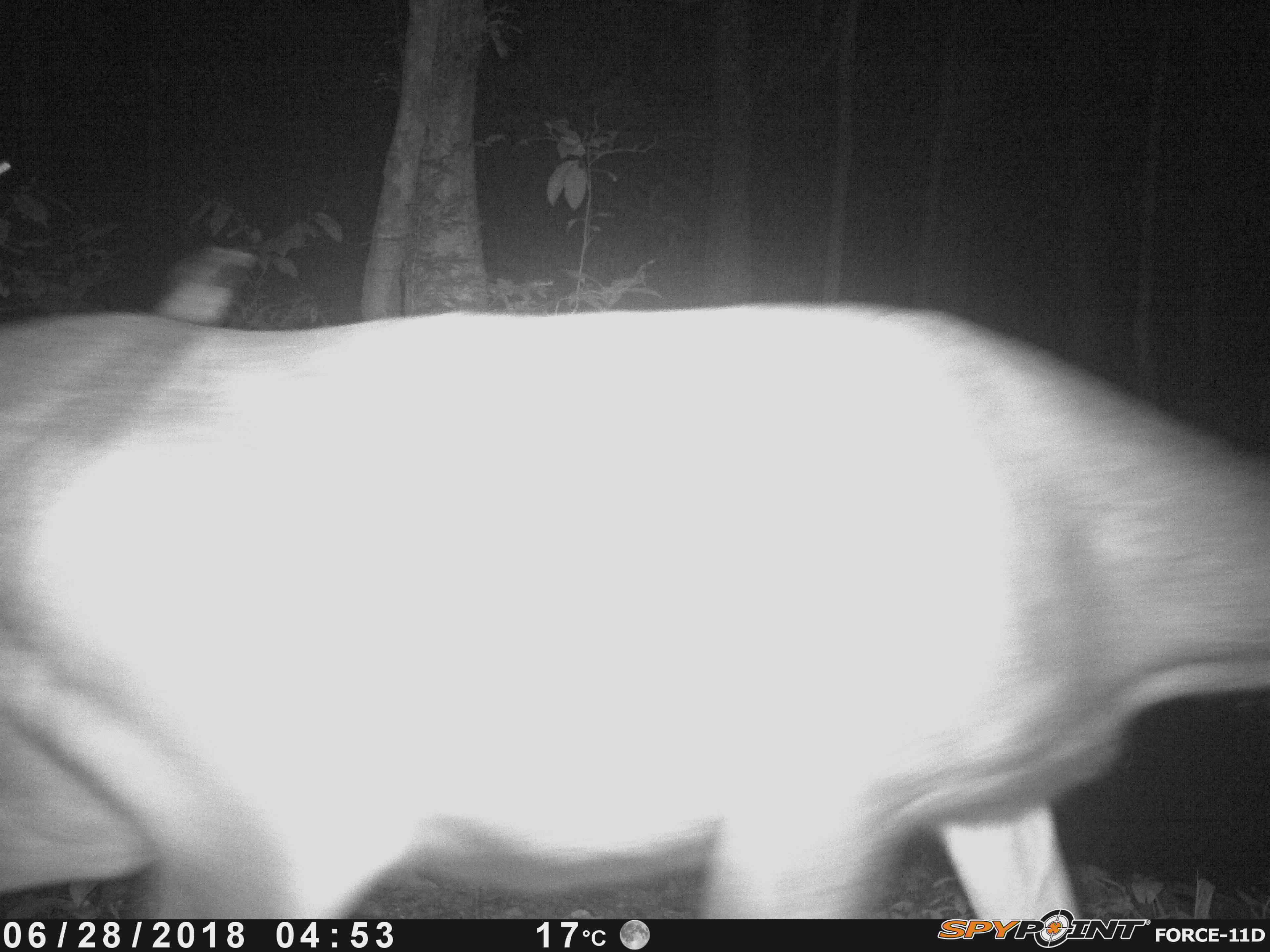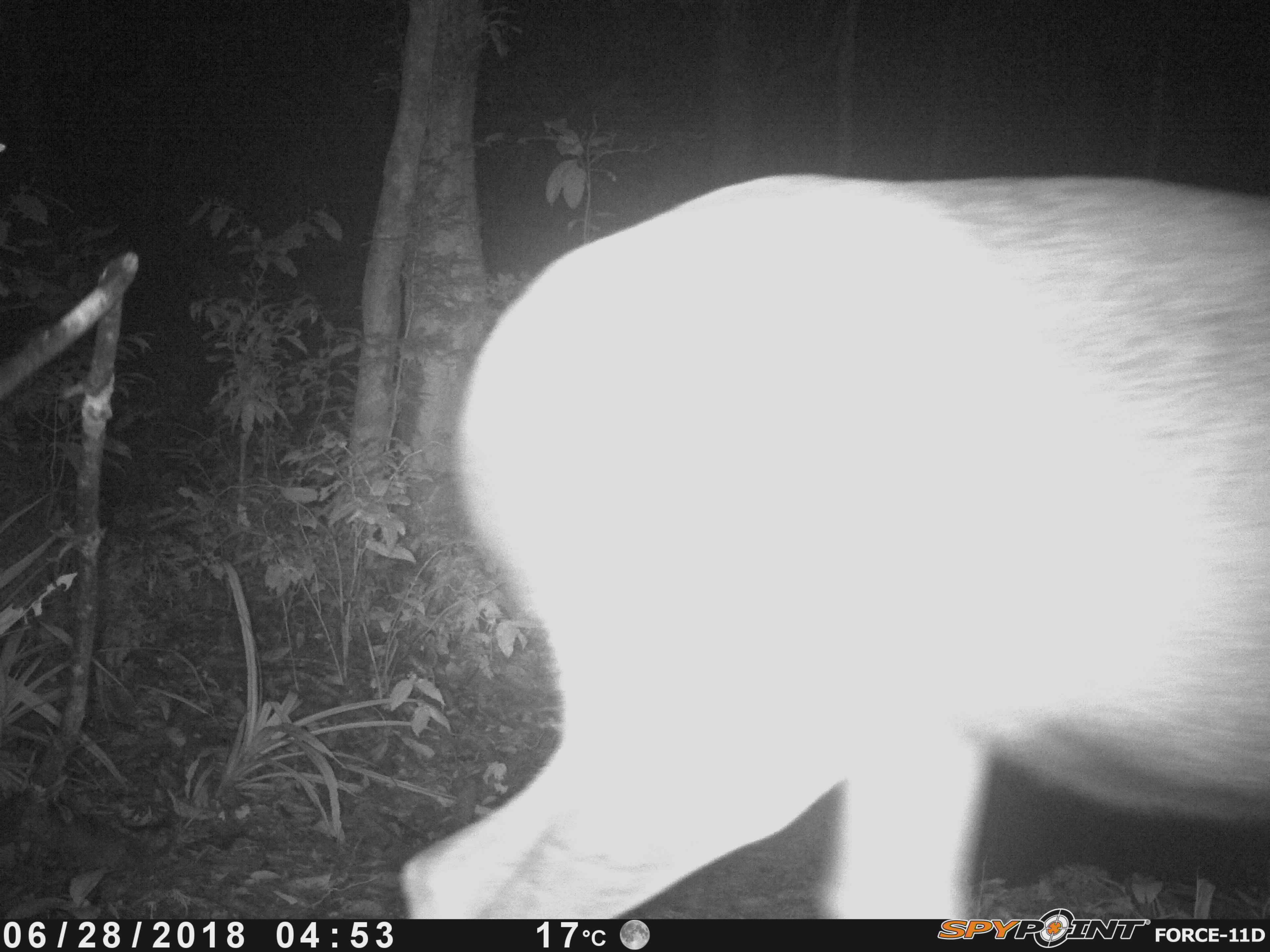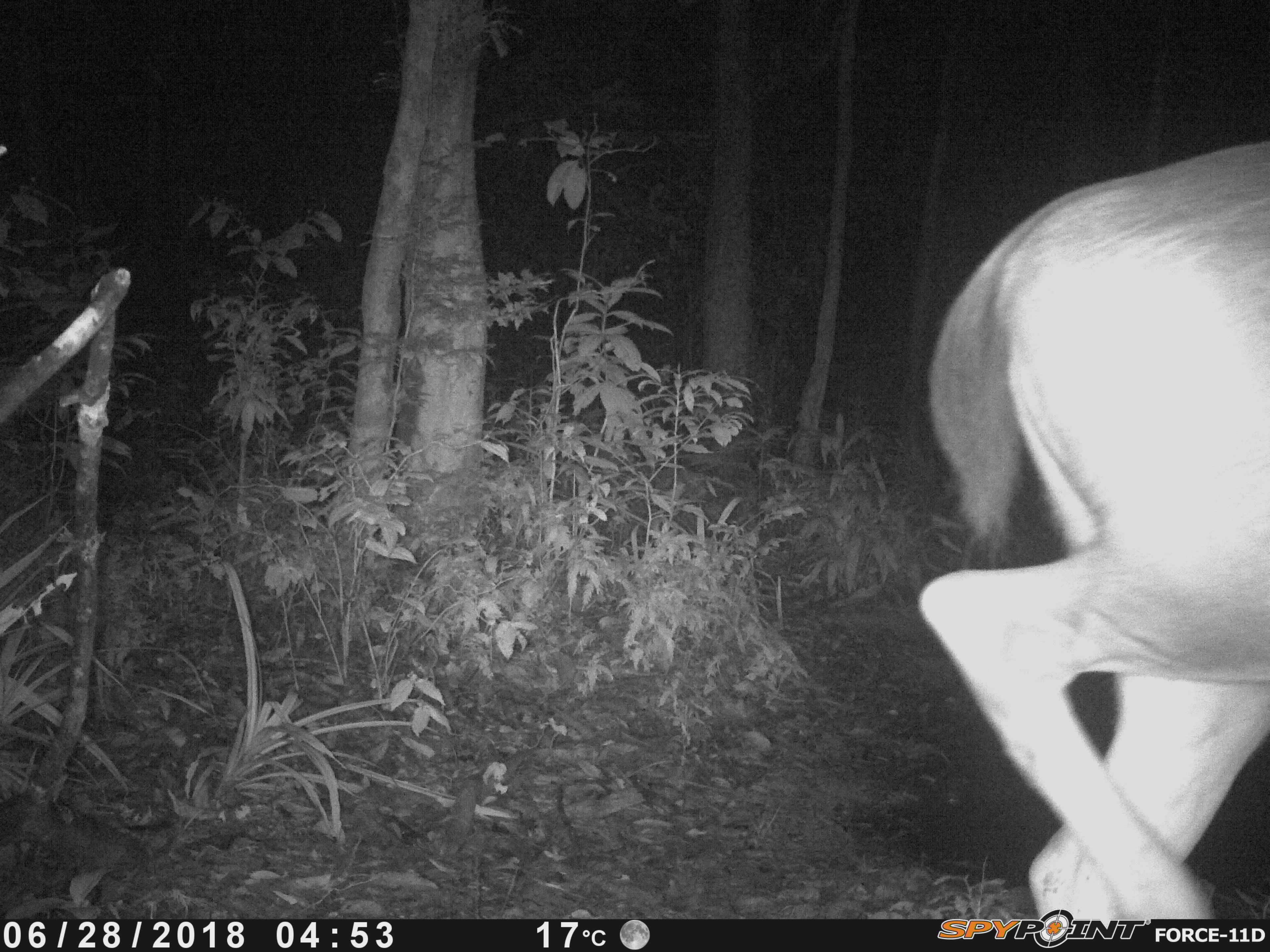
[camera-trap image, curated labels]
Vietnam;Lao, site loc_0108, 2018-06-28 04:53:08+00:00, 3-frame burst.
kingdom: Animalia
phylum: Chordata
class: Mammalia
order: Artiodactyla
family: Cervidae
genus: Rusa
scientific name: Rusa unicolor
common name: sambar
Sambar (Rusa unicolor). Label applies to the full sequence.